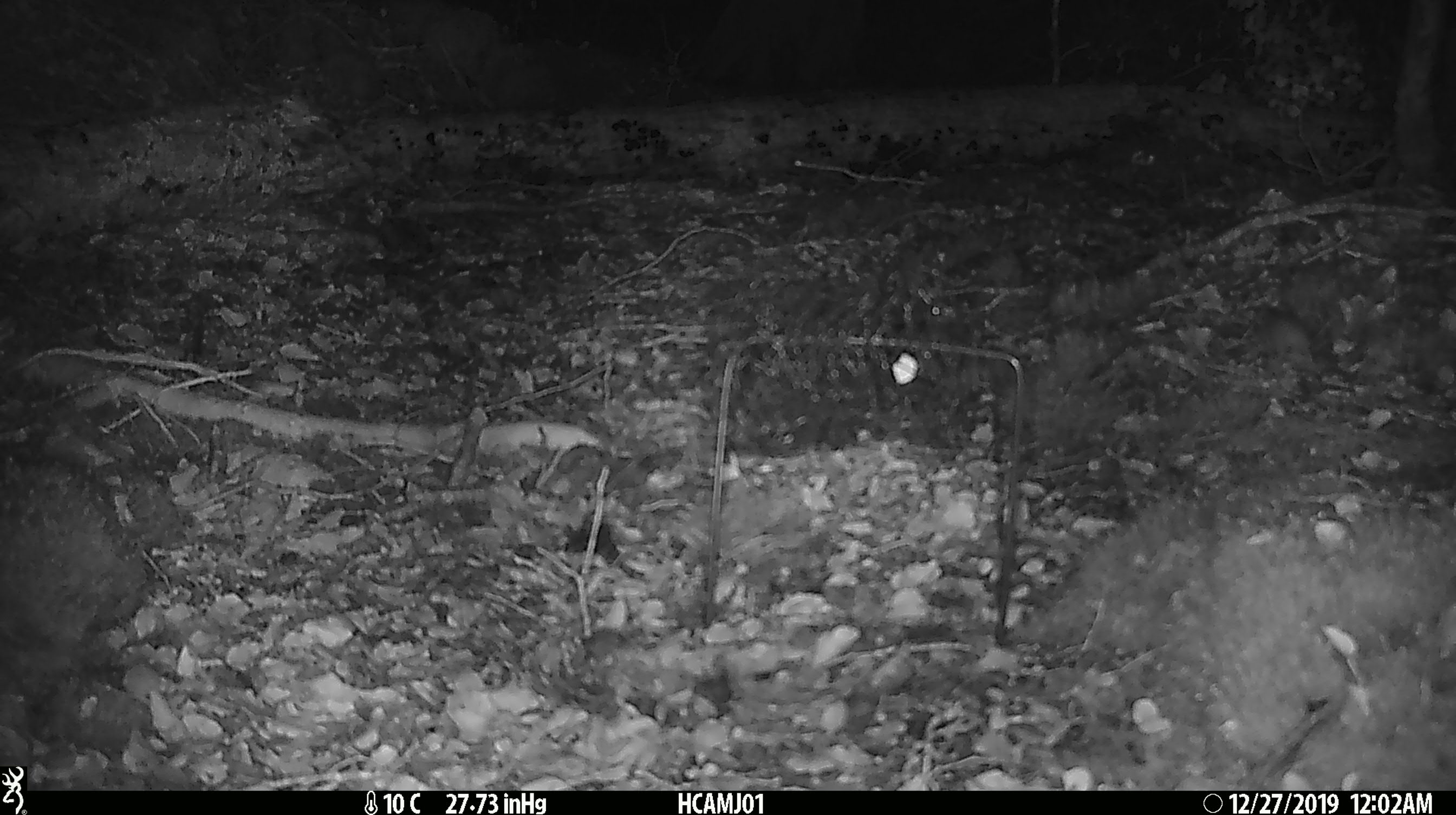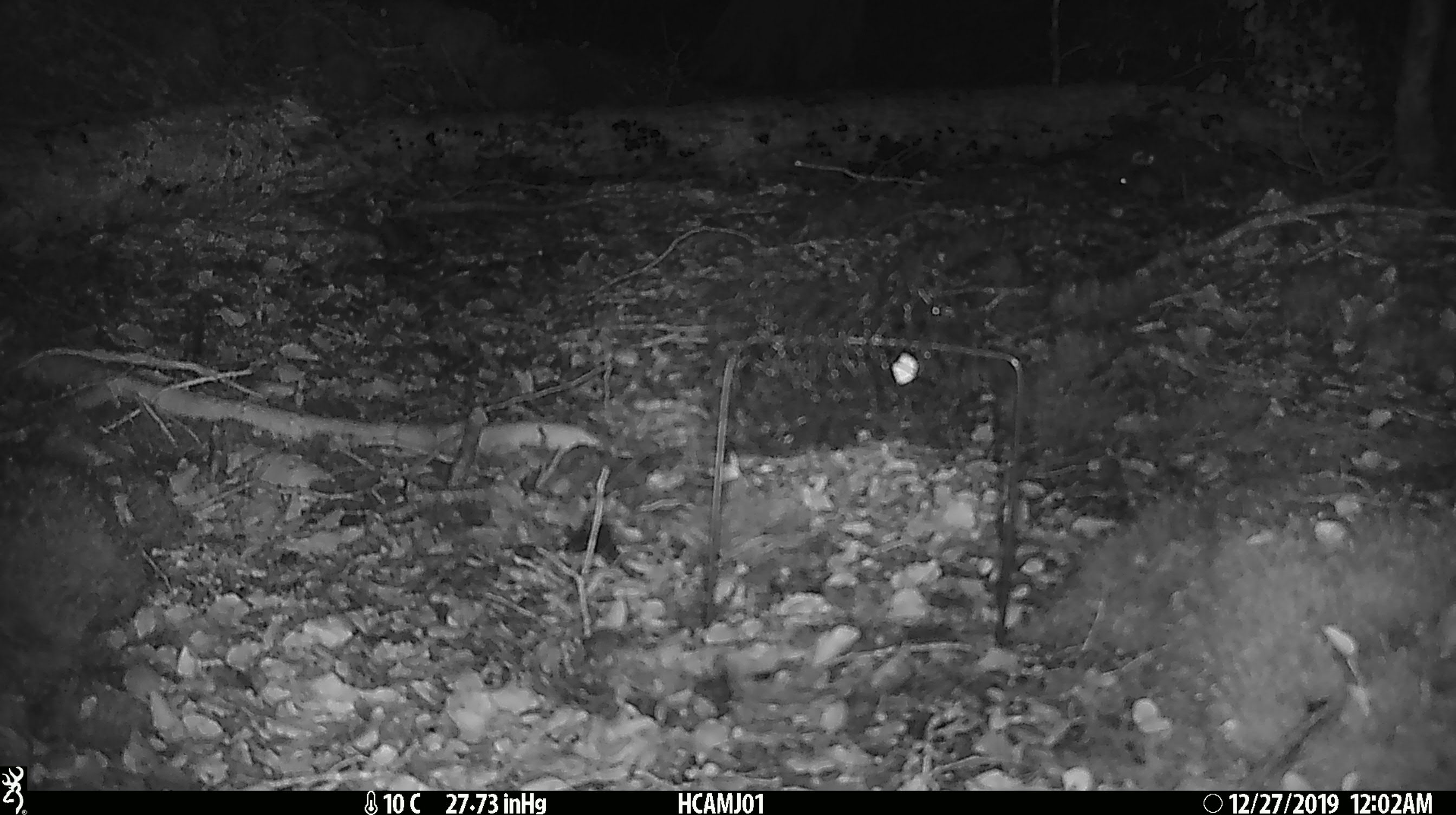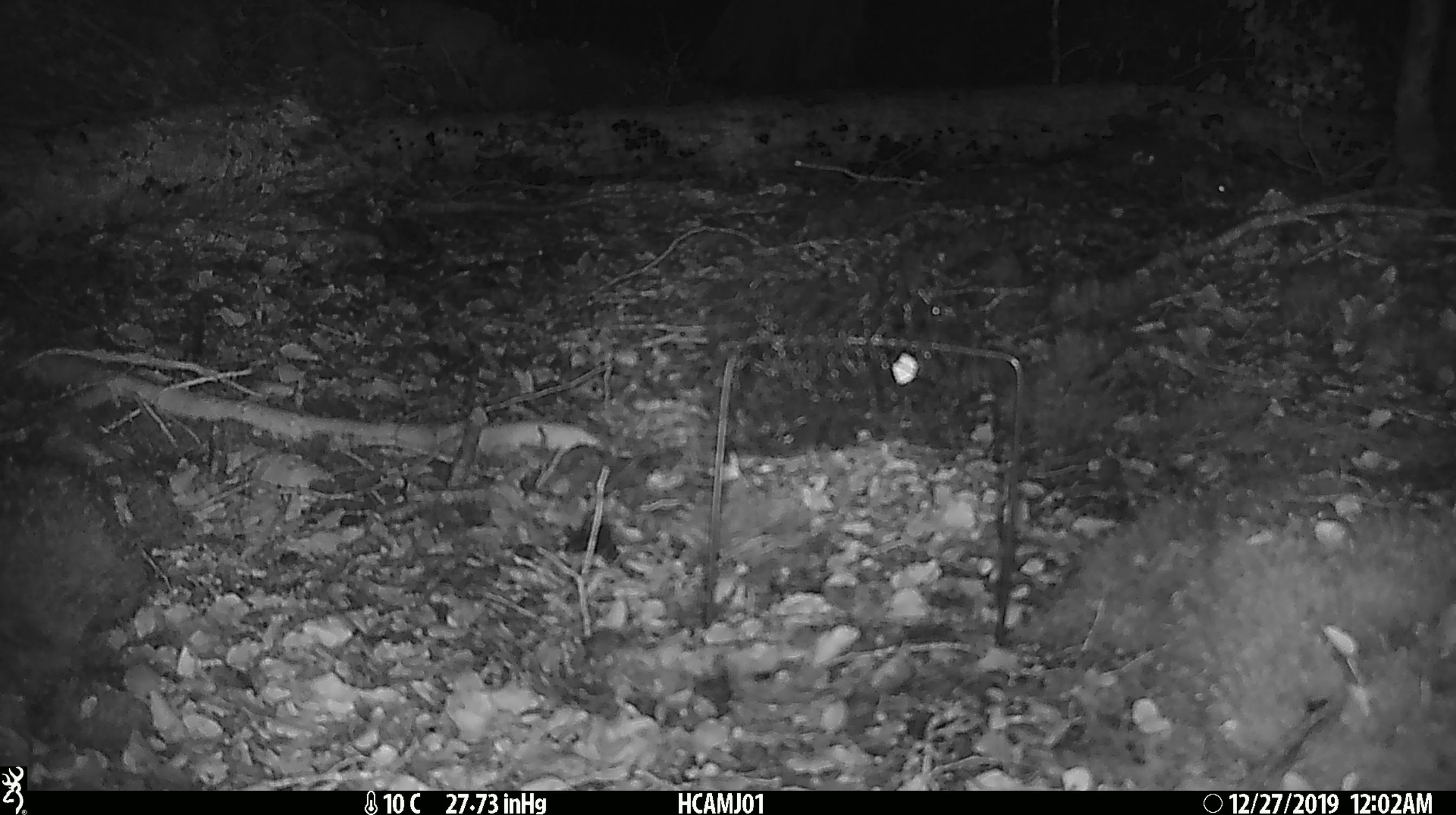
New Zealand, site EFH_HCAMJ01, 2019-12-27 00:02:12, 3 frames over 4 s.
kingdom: Animalia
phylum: Chordata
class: Mammalia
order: Rodentia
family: Muridae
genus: Mus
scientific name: Mus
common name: mouse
Mouse (Mus).